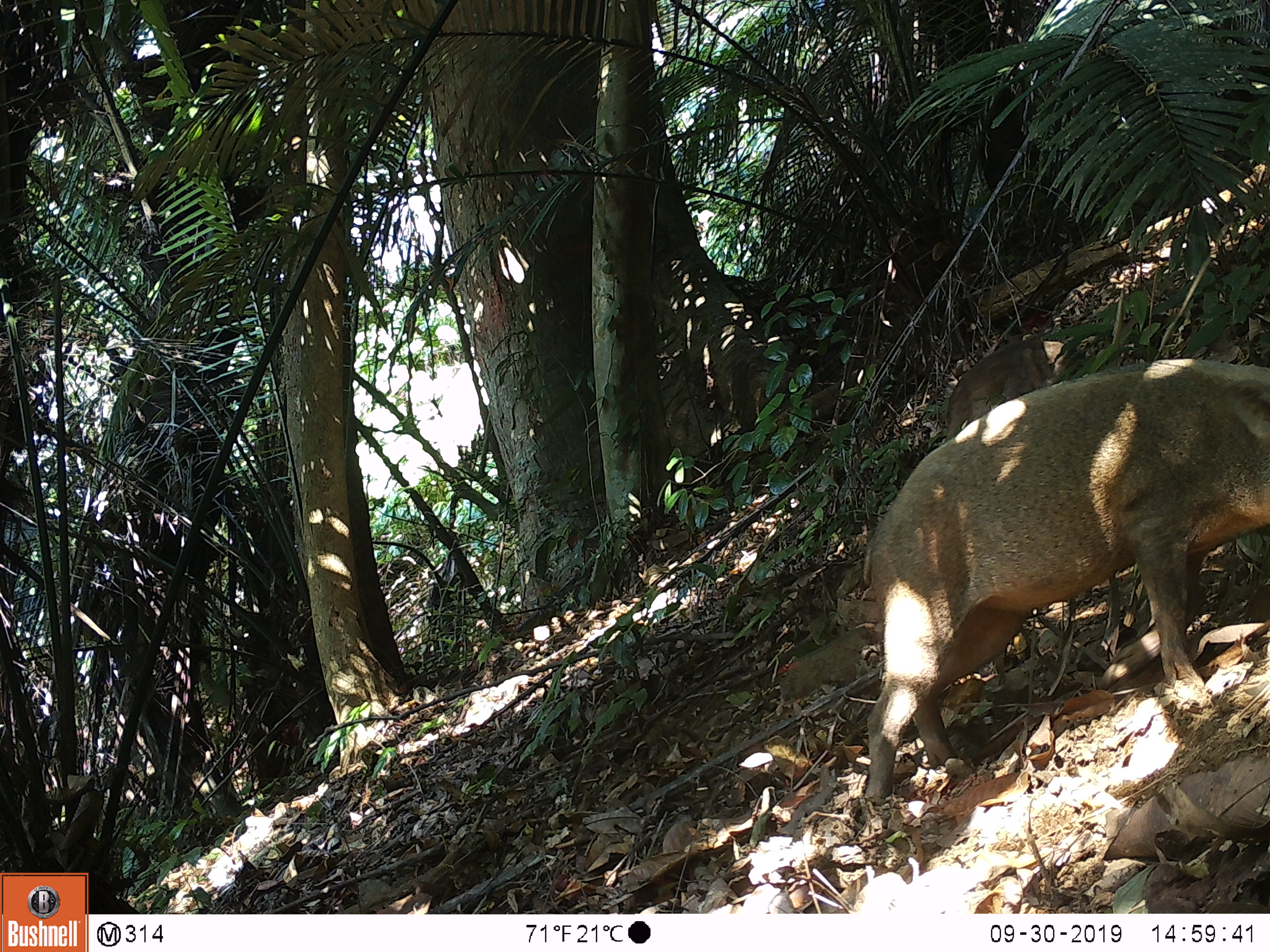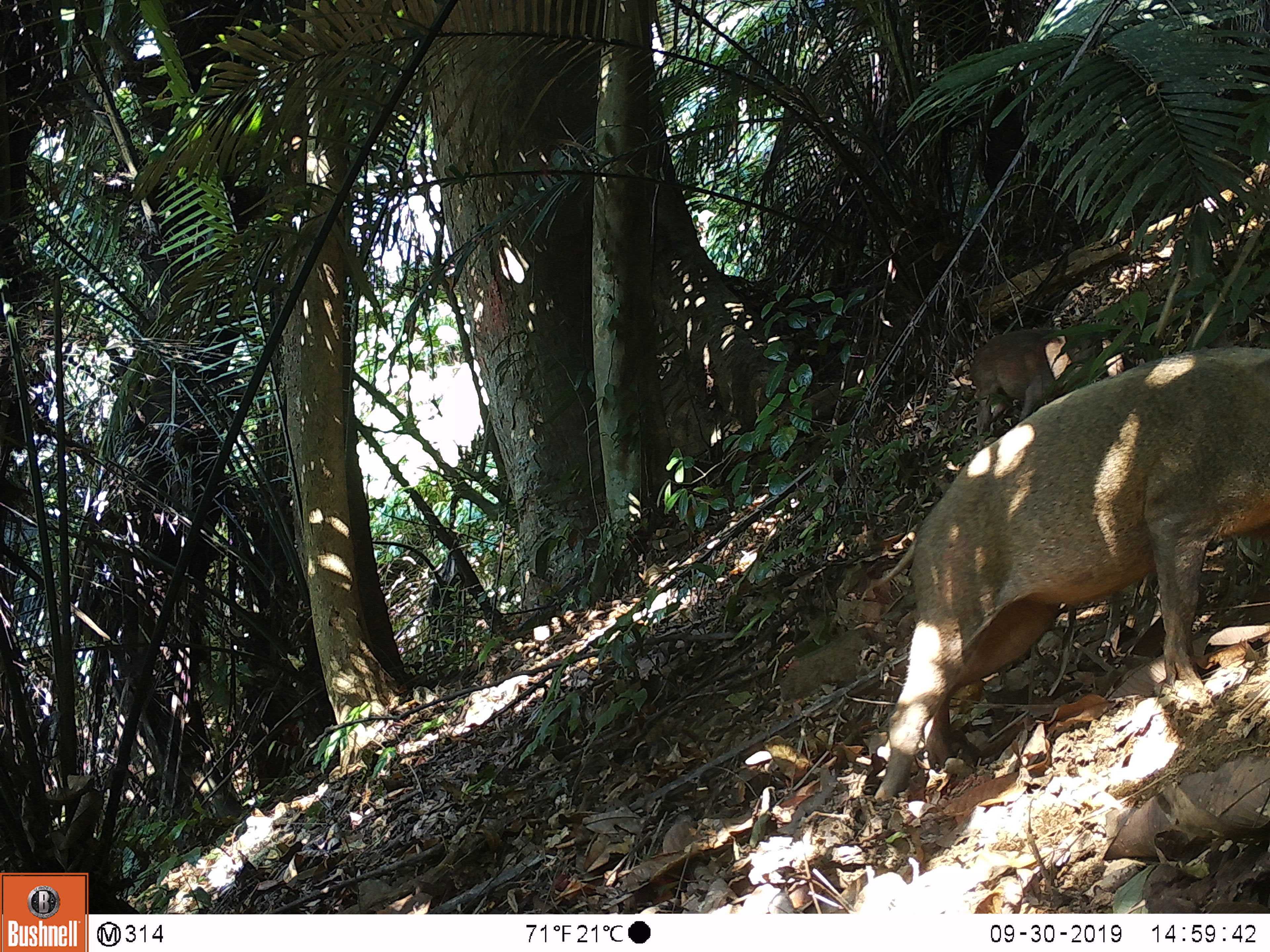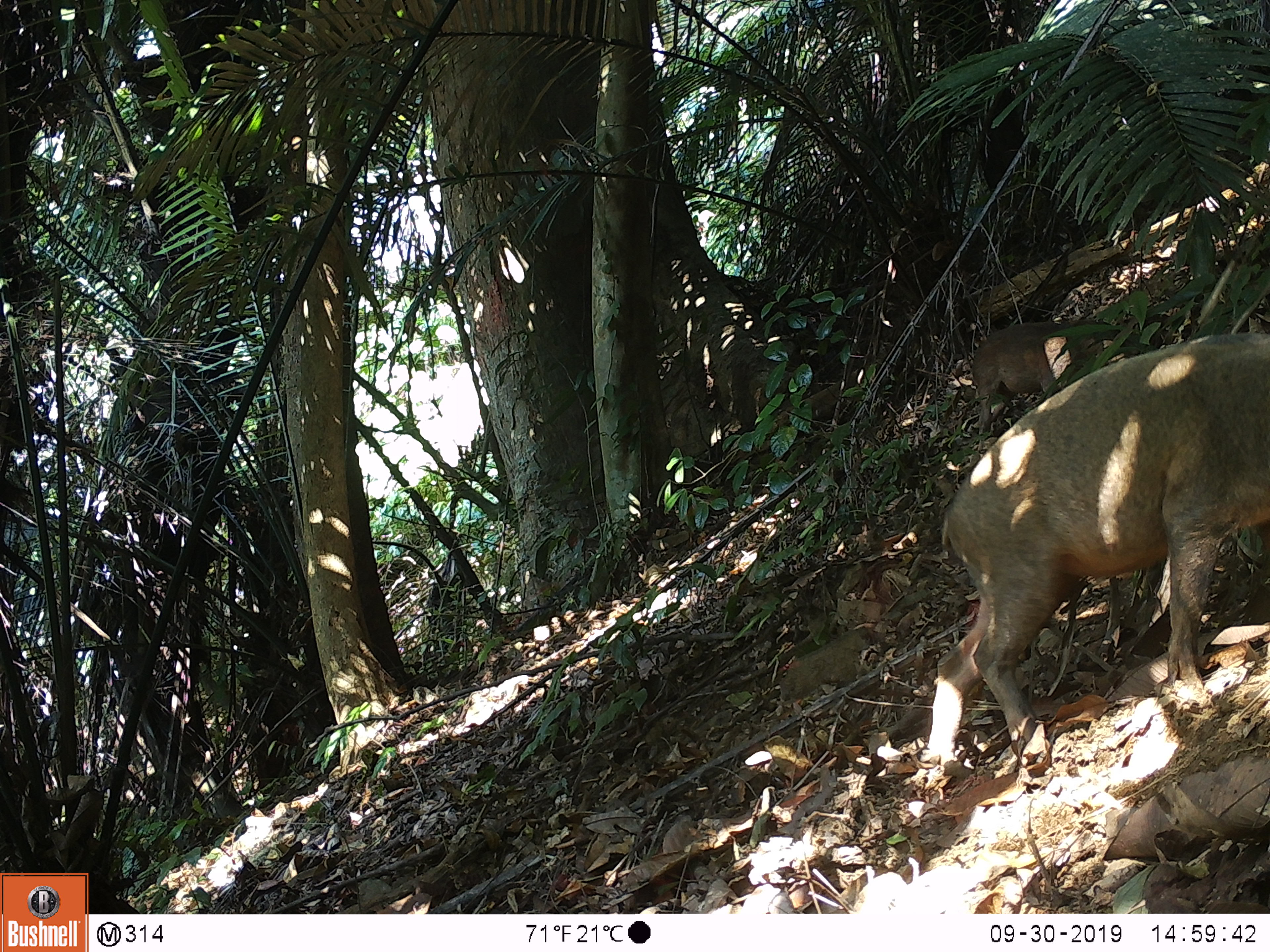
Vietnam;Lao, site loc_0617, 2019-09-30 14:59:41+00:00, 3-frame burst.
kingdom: Animalia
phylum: Chordata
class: Mammalia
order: Artiodactyla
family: Suidae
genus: Sus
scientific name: Sus scrofa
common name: eurasian wild pig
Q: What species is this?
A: Eurasian wild pig (Sus scrofa).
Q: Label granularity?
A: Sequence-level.